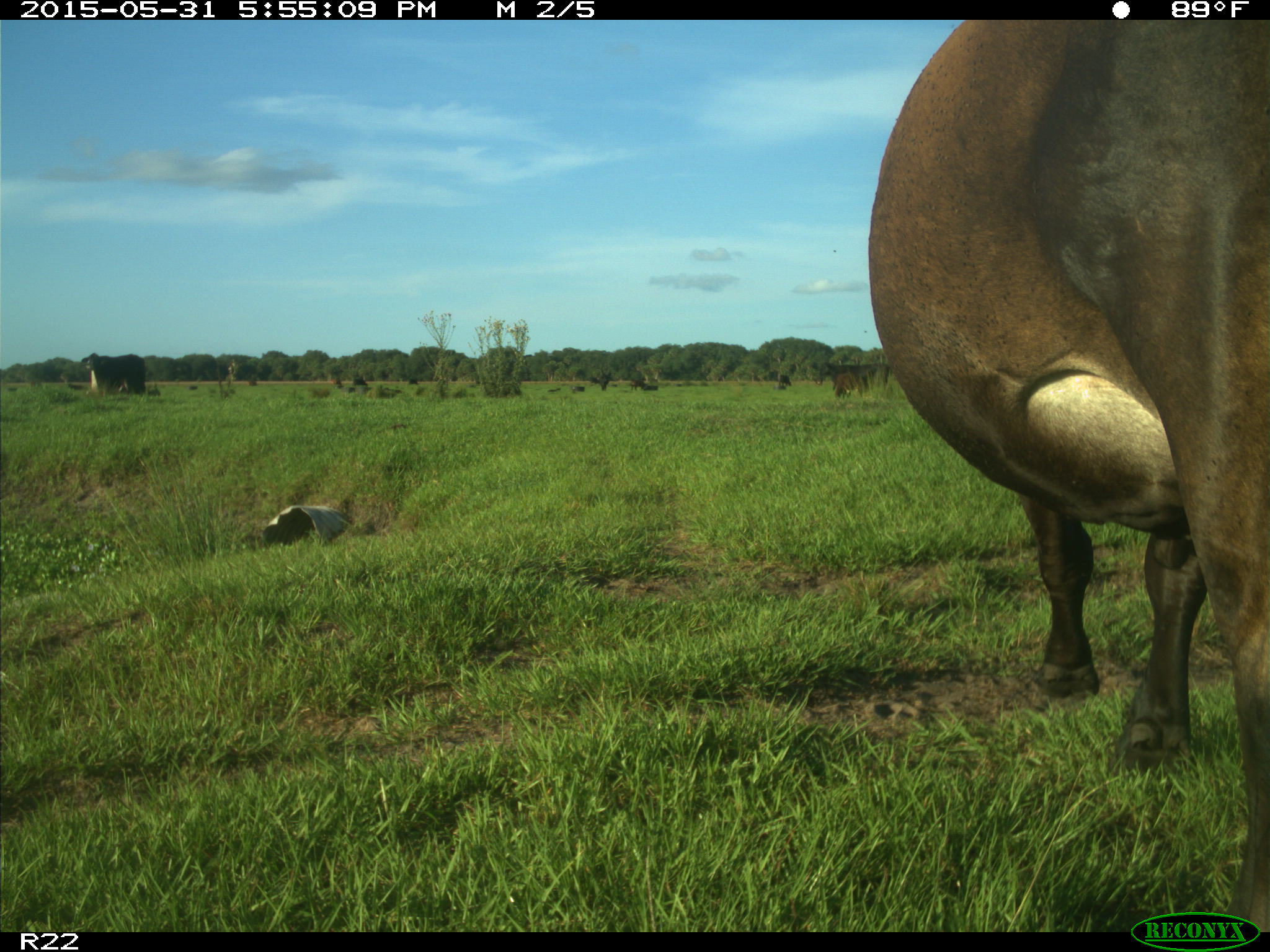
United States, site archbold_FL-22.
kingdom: Animalia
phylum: Chordata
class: Mammalia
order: Artiodactyla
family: Bovidae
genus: Bos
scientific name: Bos taurus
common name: domestic cow